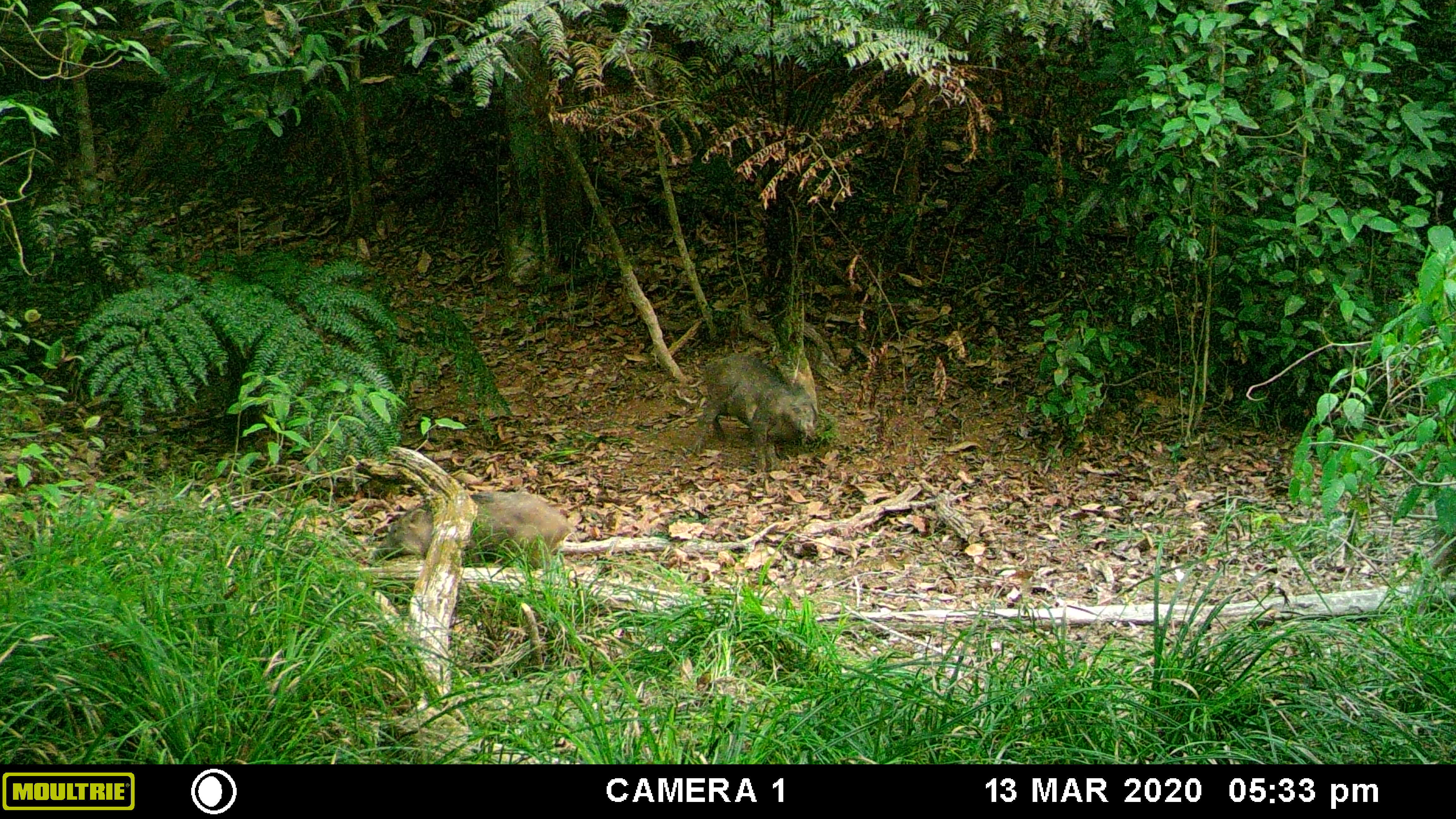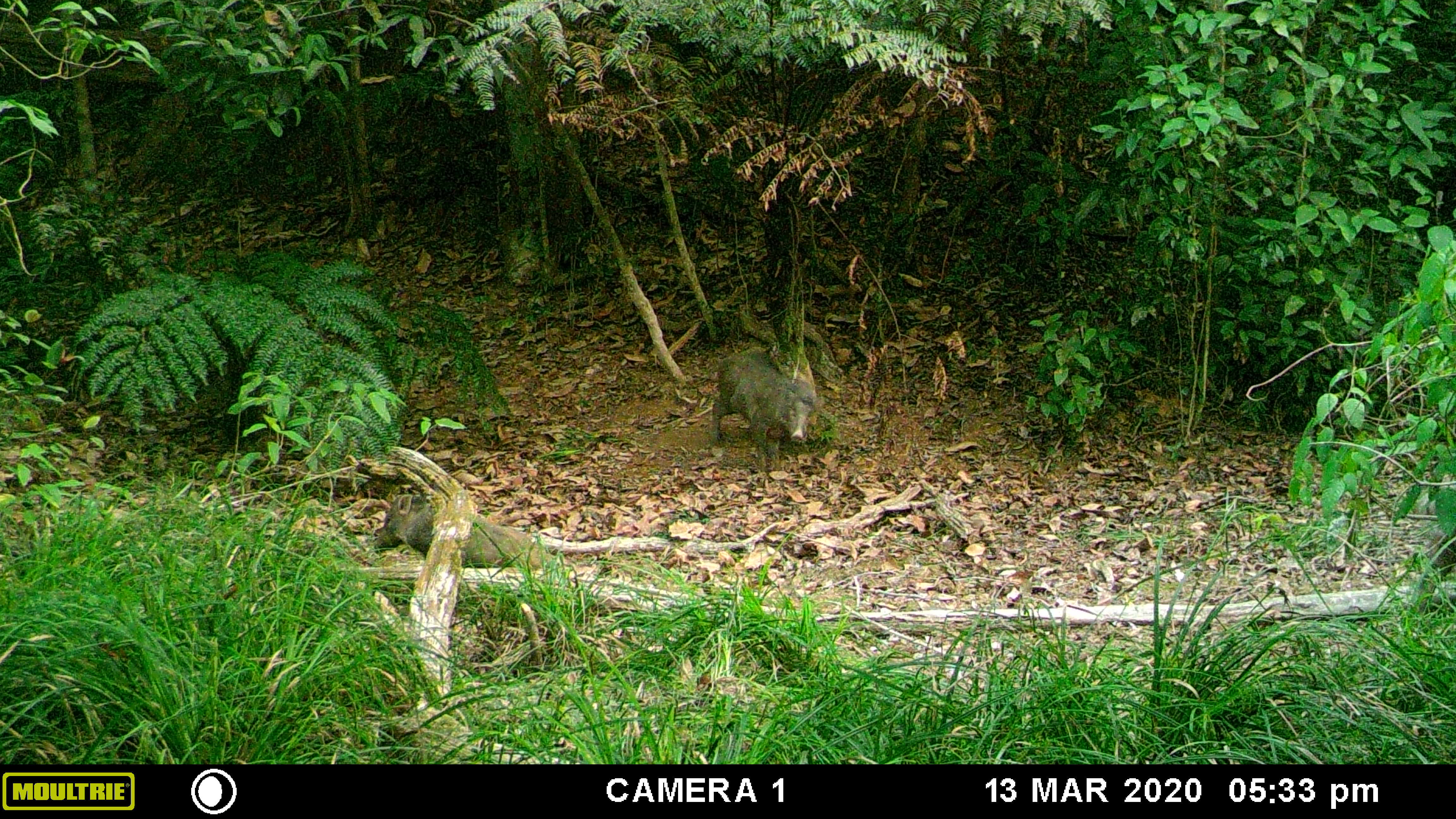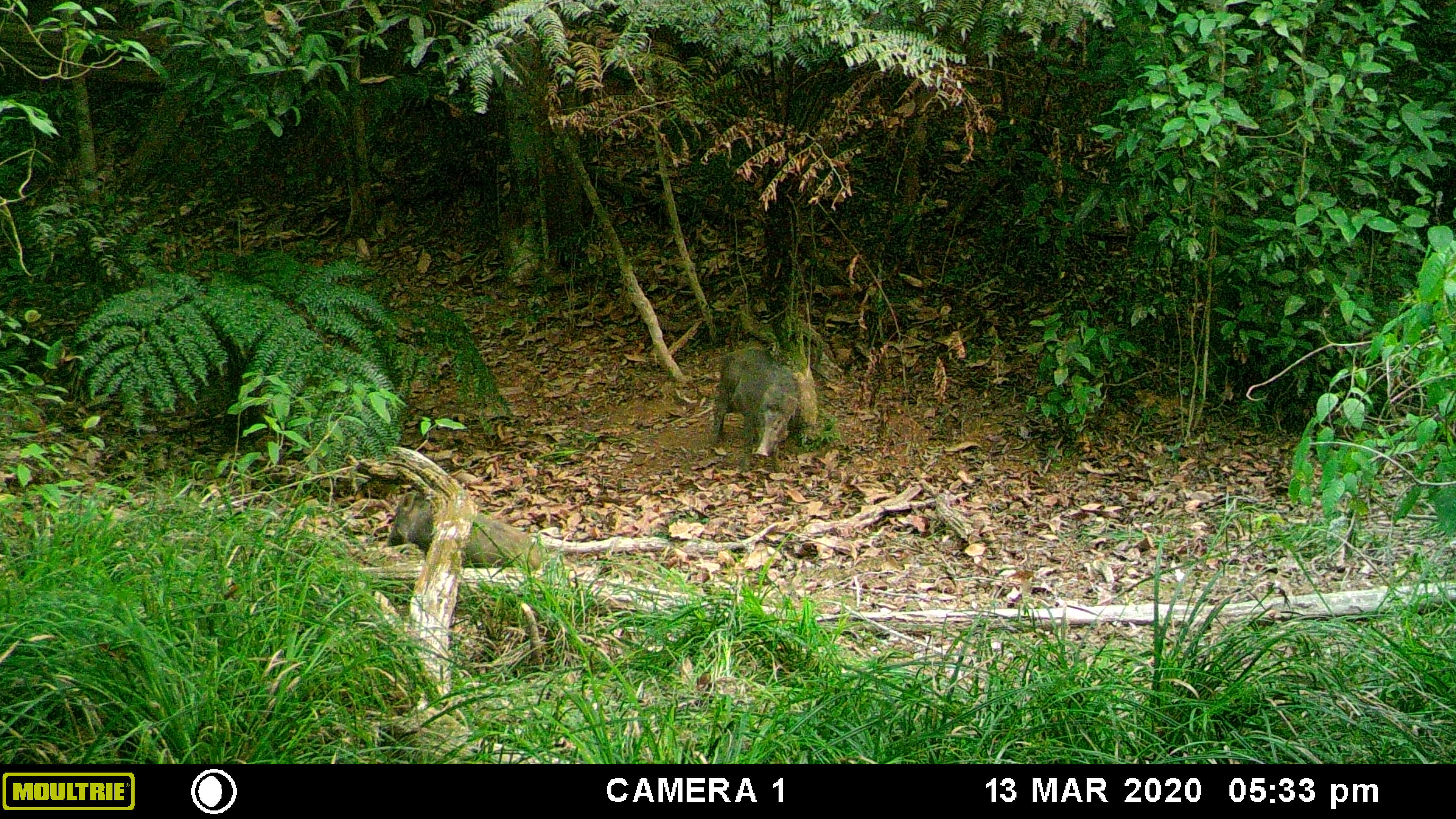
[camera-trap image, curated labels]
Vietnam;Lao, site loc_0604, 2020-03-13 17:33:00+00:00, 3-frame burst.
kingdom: Animalia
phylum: Chordata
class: Mammalia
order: Artiodactyla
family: Suidae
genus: Sus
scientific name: Sus scrofa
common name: eurasian wild pig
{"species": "eurasian wild pig (Sus scrofa)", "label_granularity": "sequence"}